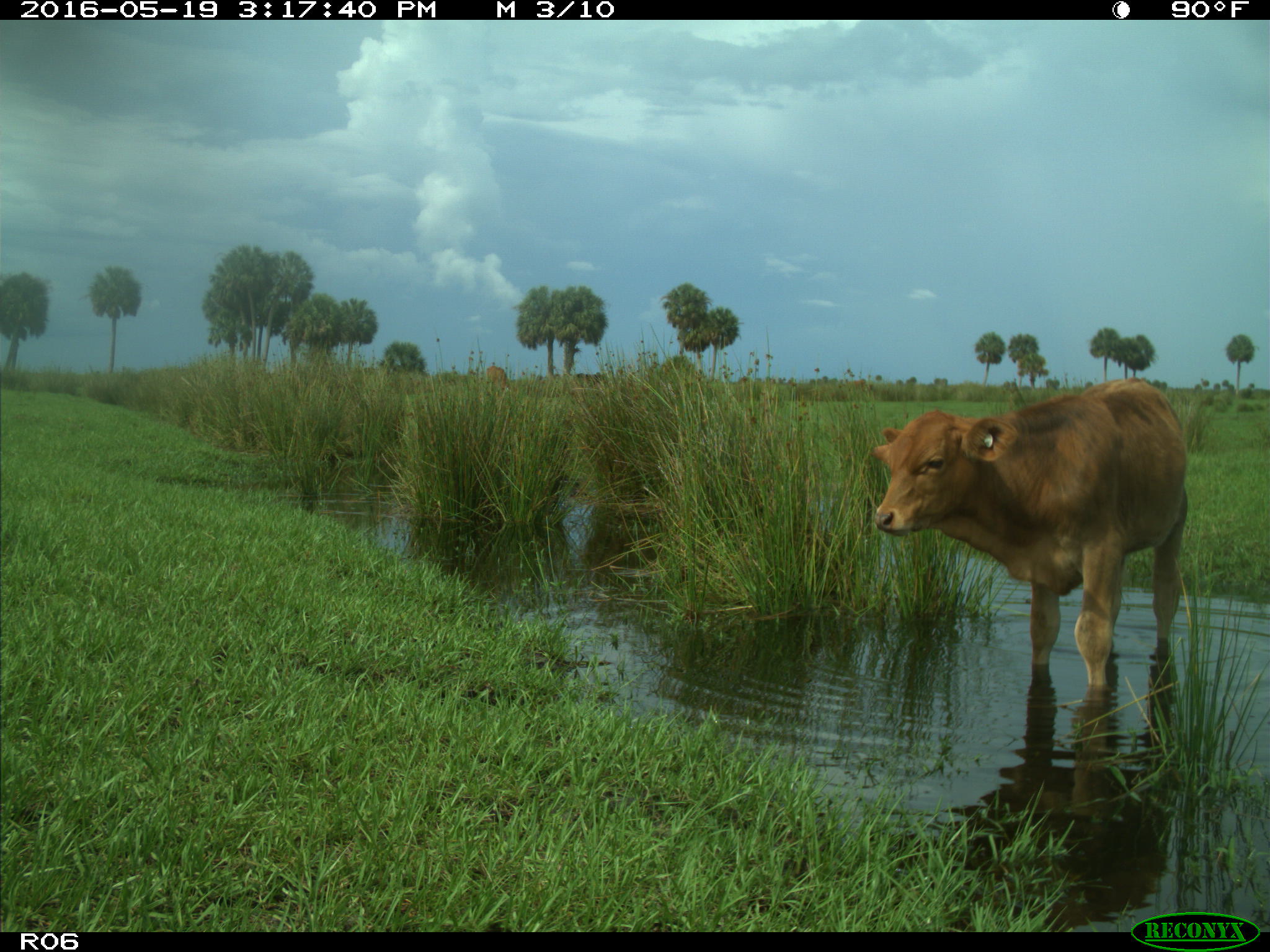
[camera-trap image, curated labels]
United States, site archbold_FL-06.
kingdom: Animalia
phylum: Chordata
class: Mammalia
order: Artiodactyla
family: Bovidae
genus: Bos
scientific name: Bos taurus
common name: domestic cow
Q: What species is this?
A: Bos taurus (domestic cow).